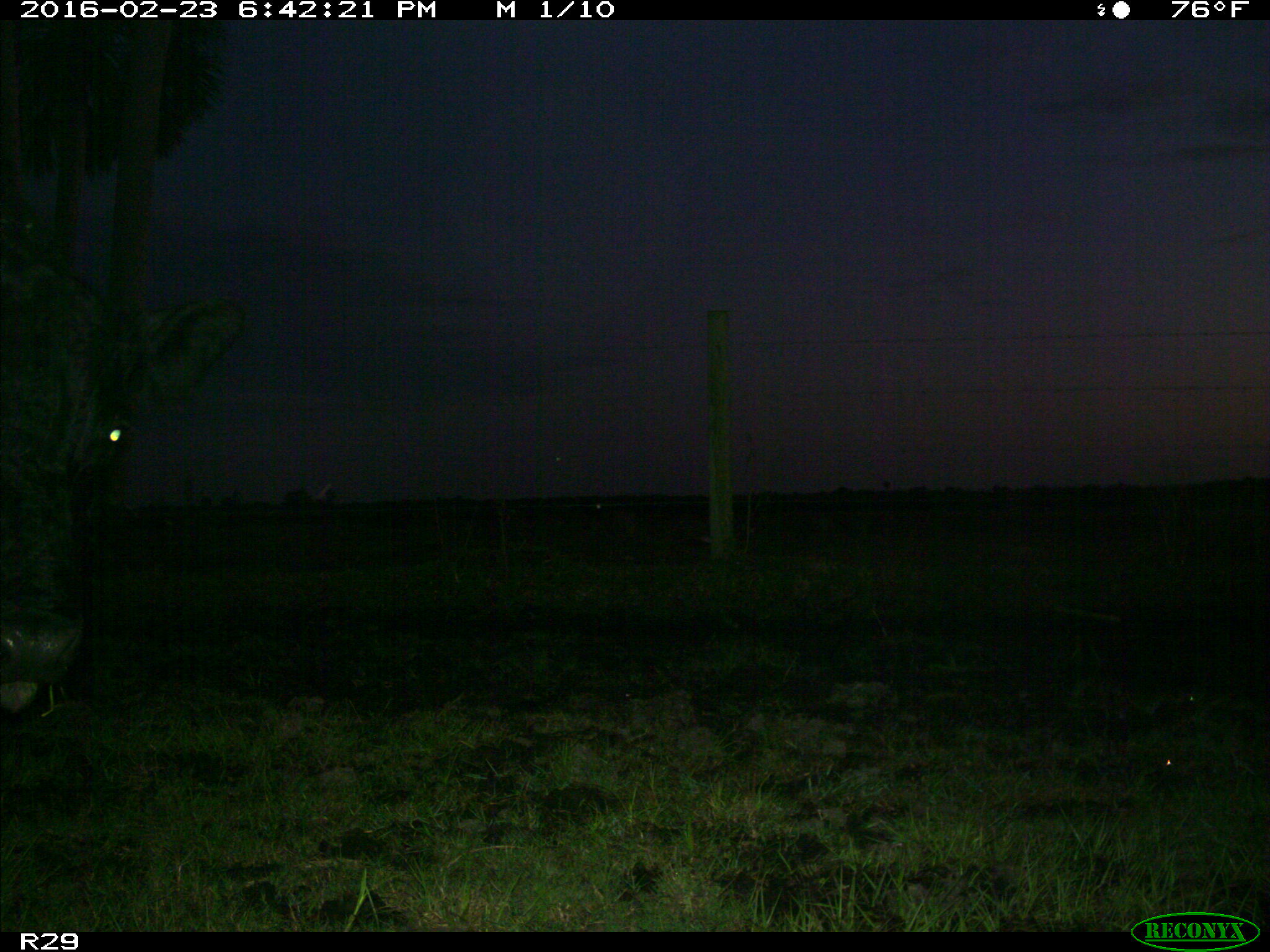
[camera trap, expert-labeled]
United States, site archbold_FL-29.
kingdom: Animalia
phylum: Chordata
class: Mammalia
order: Artiodactyla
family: Bovidae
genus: Bos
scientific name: Bos taurus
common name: domestic cow